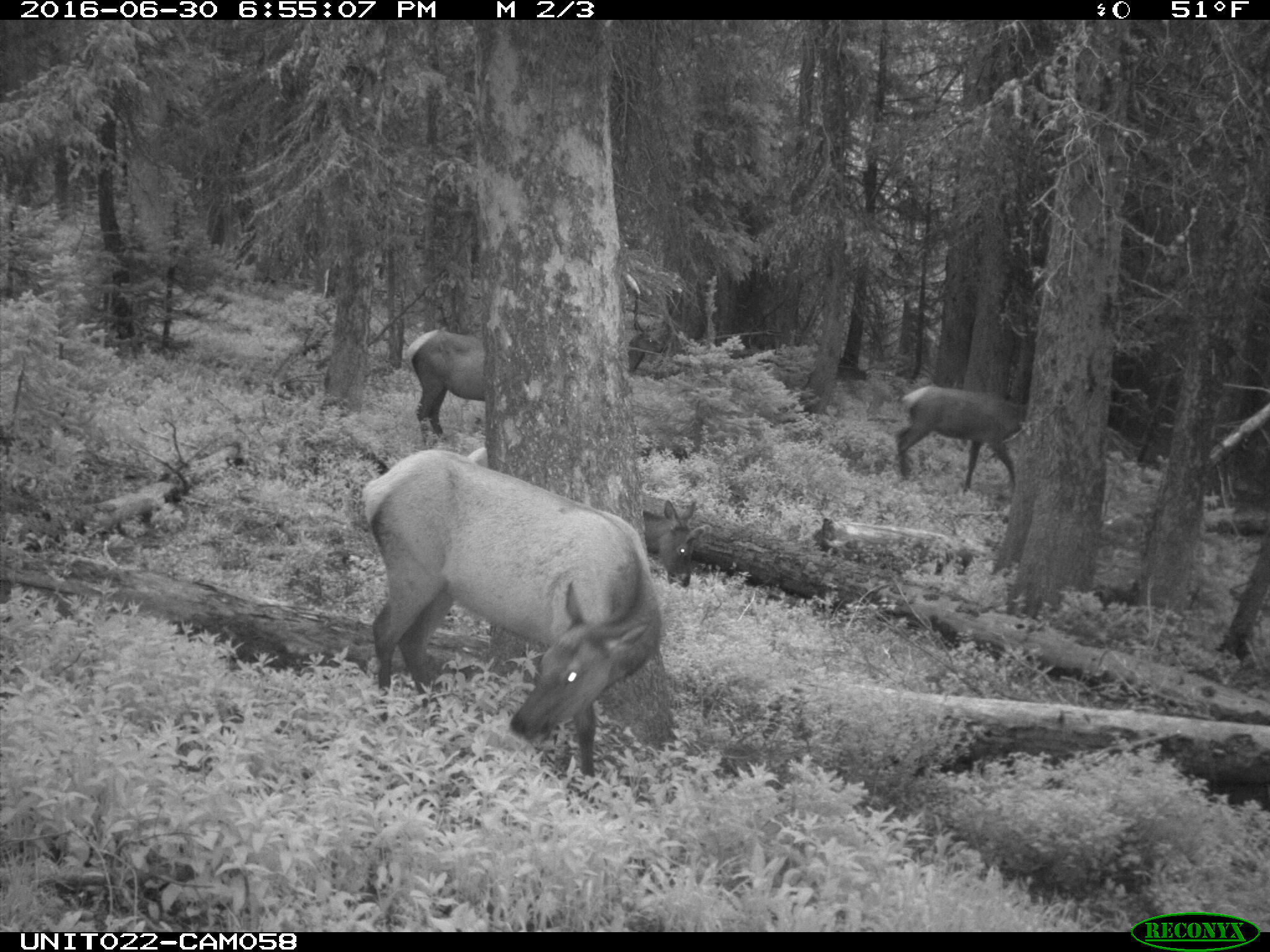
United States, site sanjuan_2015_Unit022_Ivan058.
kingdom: Animalia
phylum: Chordata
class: Mammalia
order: Artiodactyla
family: Cervidae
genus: Cervus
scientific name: Cervus elaphus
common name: red deer